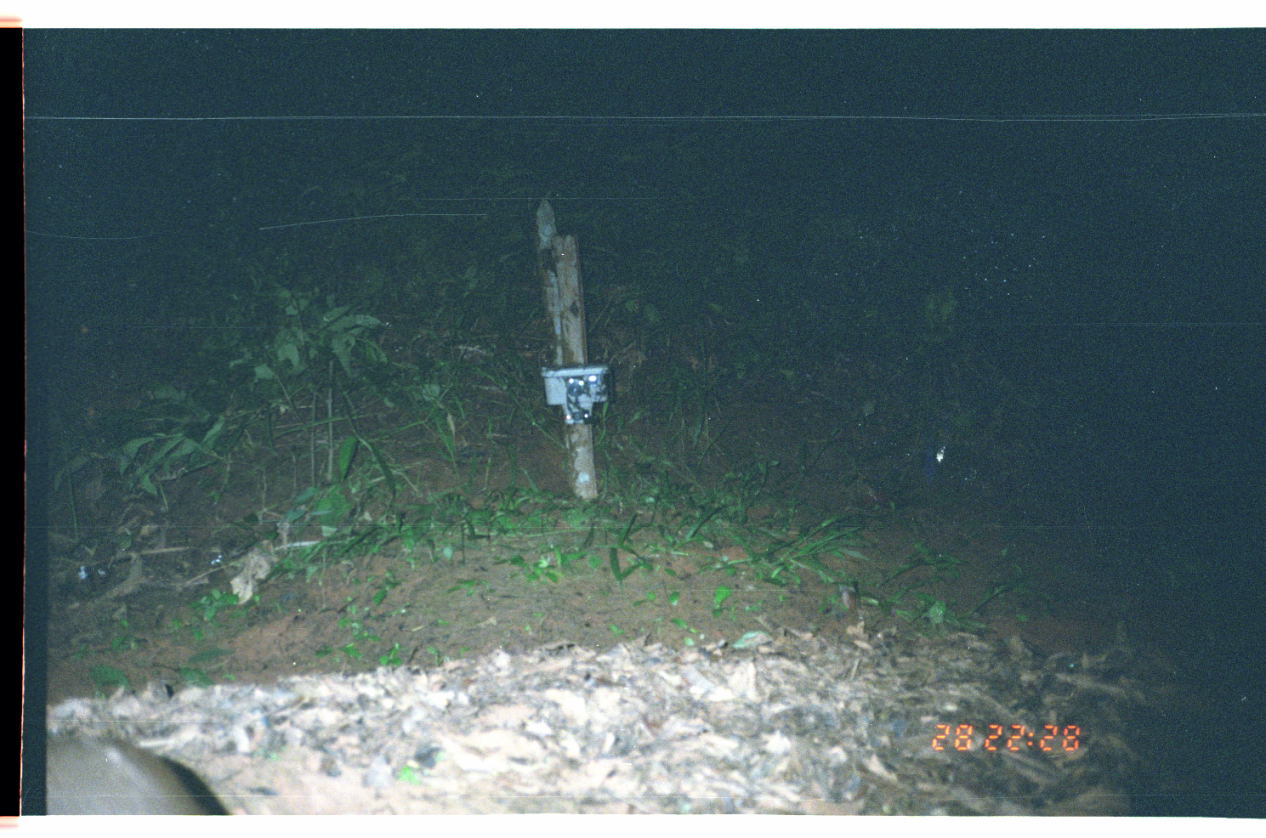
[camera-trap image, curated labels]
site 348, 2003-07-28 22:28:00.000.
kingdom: Animalia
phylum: Chordata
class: Mammalia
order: Rodentia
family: Cuniculidae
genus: Cuniculus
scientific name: Cuniculus paca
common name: spotted paca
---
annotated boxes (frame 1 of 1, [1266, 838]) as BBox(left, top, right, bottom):
cuniculus paca: BBox(46, 727, 228, 818)